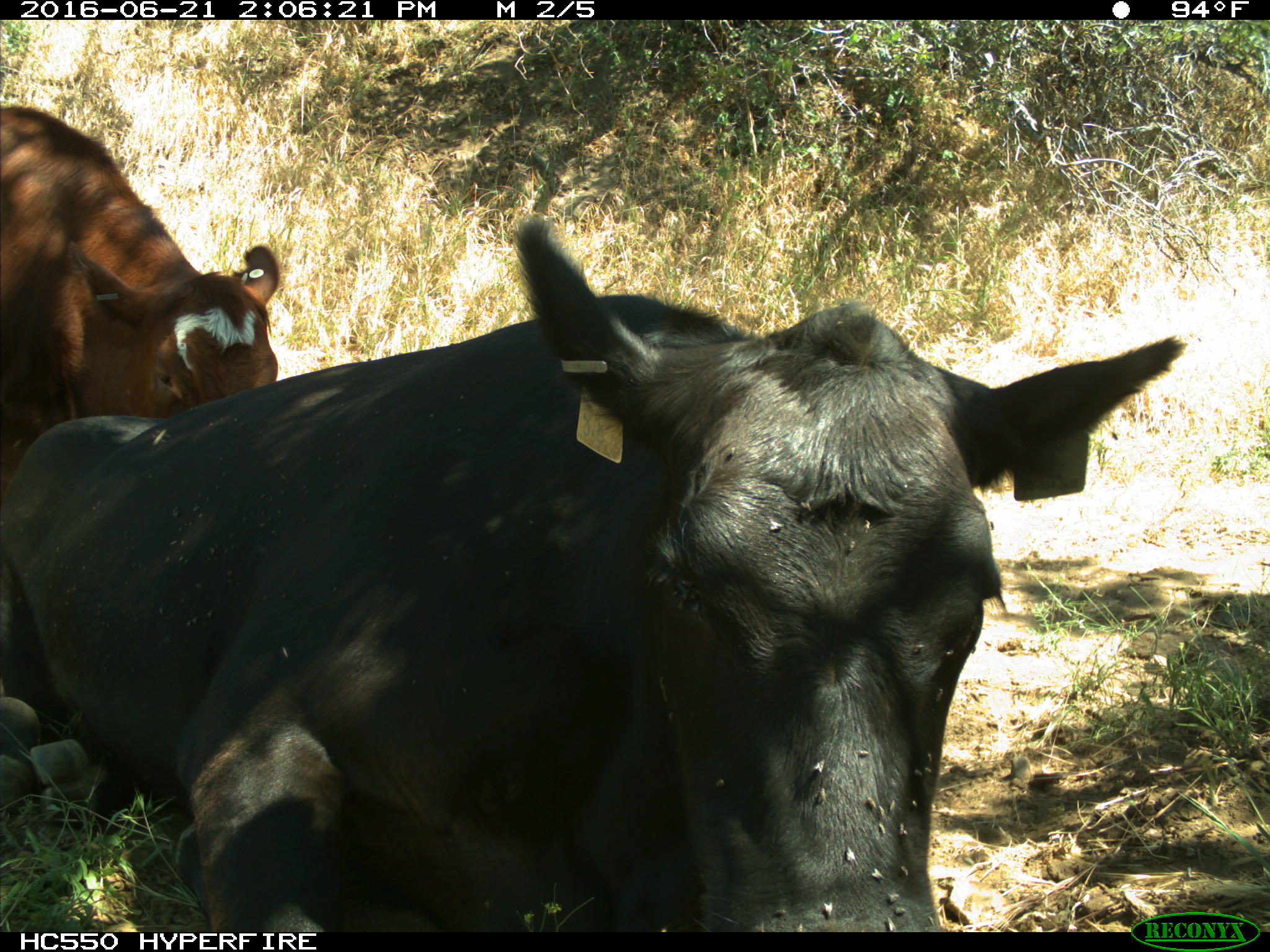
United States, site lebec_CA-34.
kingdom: Animalia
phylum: Chordata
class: Mammalia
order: Artiodactyla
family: Bovidae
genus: Bos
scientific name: Bos taurus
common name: domestic cow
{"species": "Bos taurus (domestic cow)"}